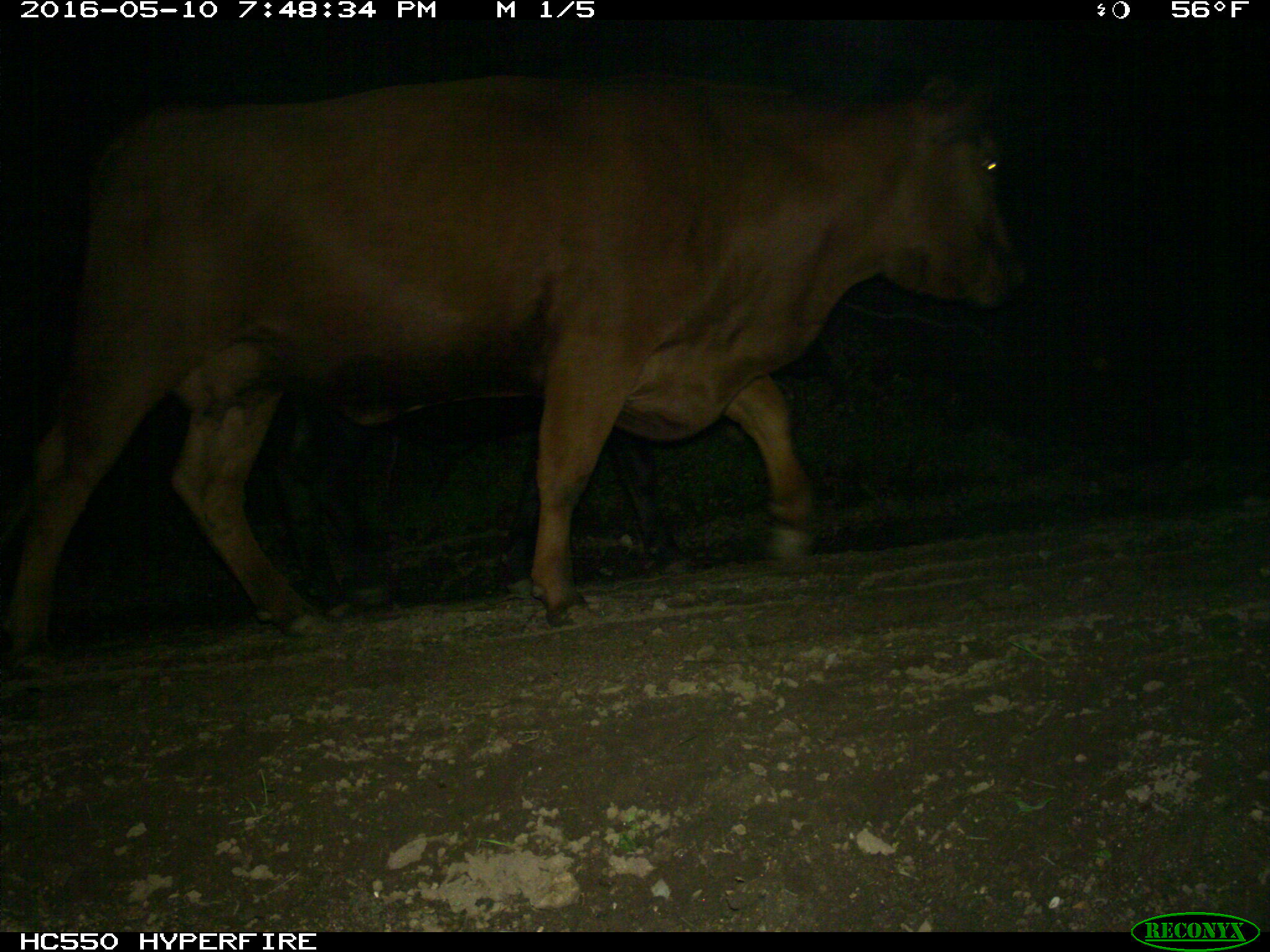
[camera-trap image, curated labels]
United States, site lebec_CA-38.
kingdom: Animalia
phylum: Chordata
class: Mammalia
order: Artiodactyla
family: Bovidae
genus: Bos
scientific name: Bos taurus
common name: domestic cow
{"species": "Bos taurus (domestic cow)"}